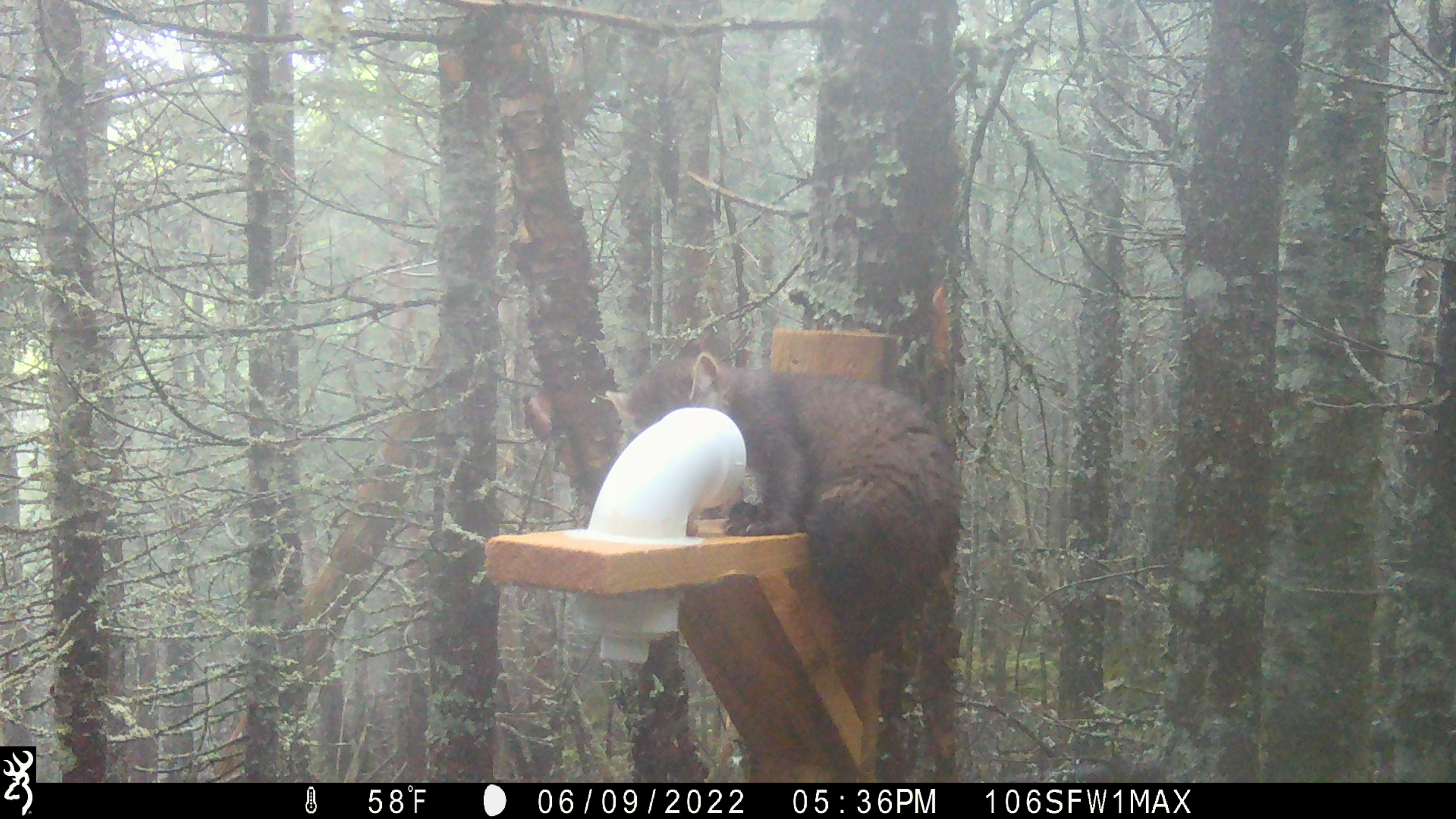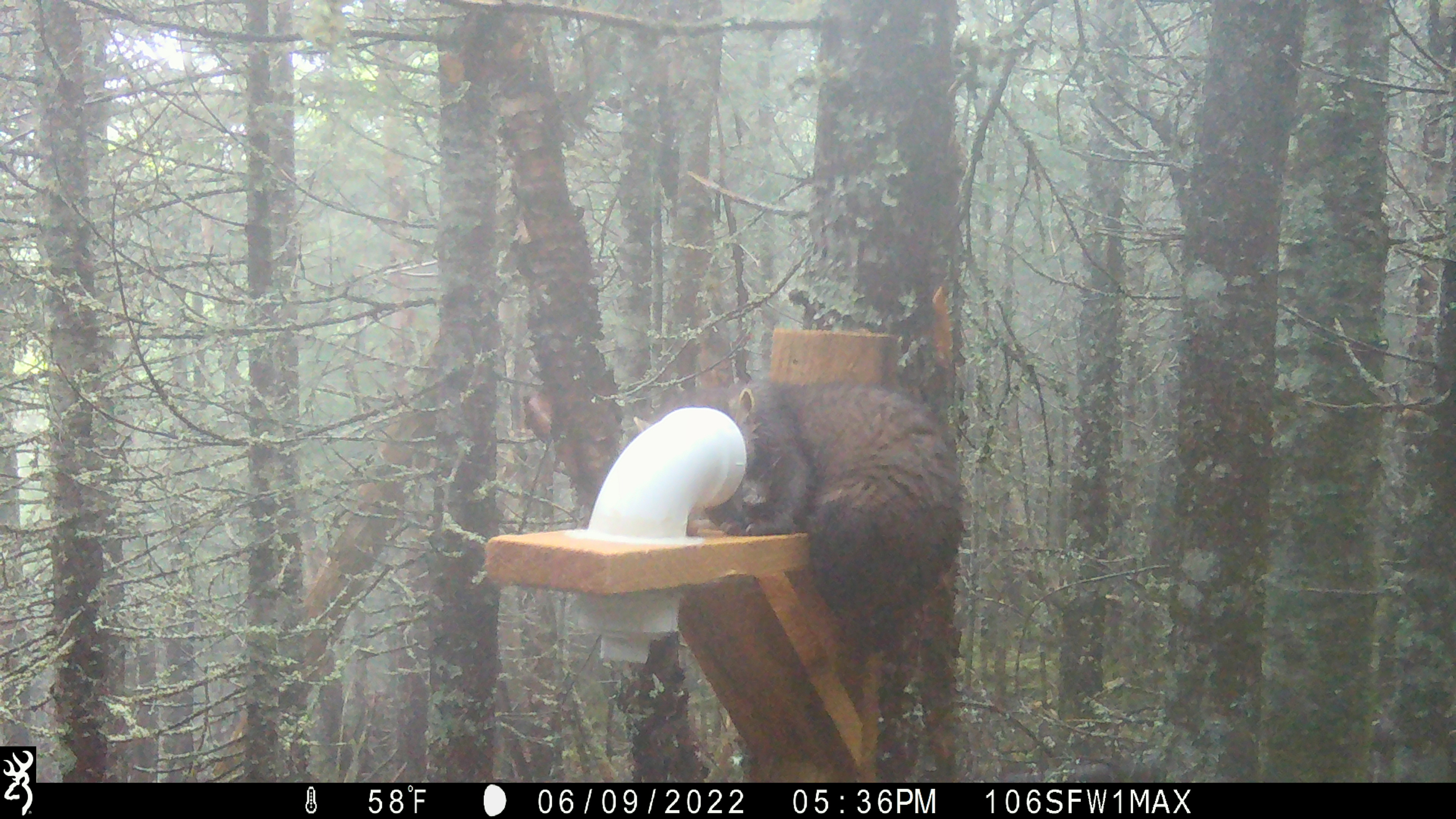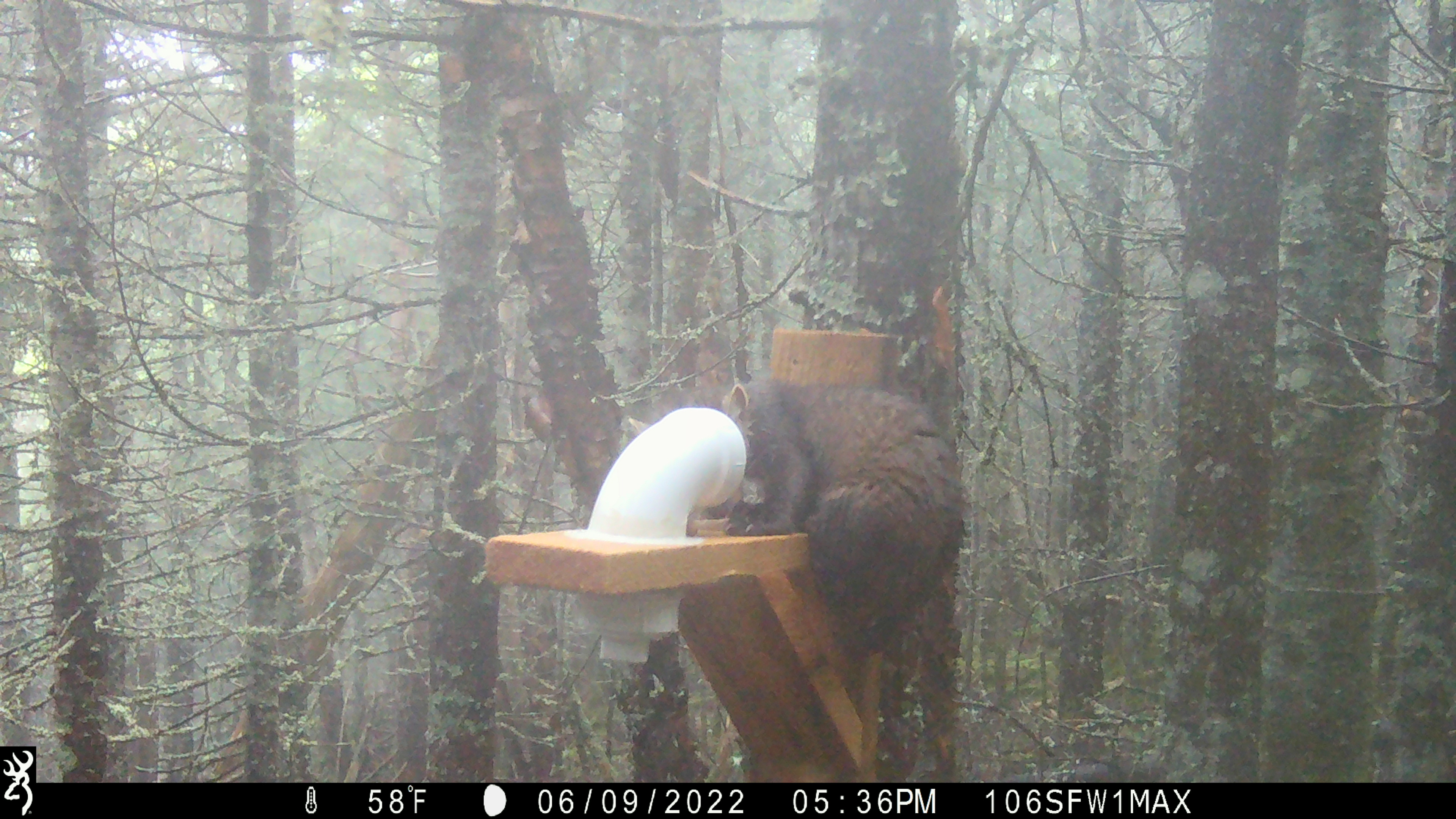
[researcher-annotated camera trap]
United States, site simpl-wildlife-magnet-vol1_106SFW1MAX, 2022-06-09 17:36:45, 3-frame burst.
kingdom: Animalia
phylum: Chordata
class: Mammalia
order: Carnivora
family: Mustelidae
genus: Martes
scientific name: Martes americana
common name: american marten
American marten (Martes americana).